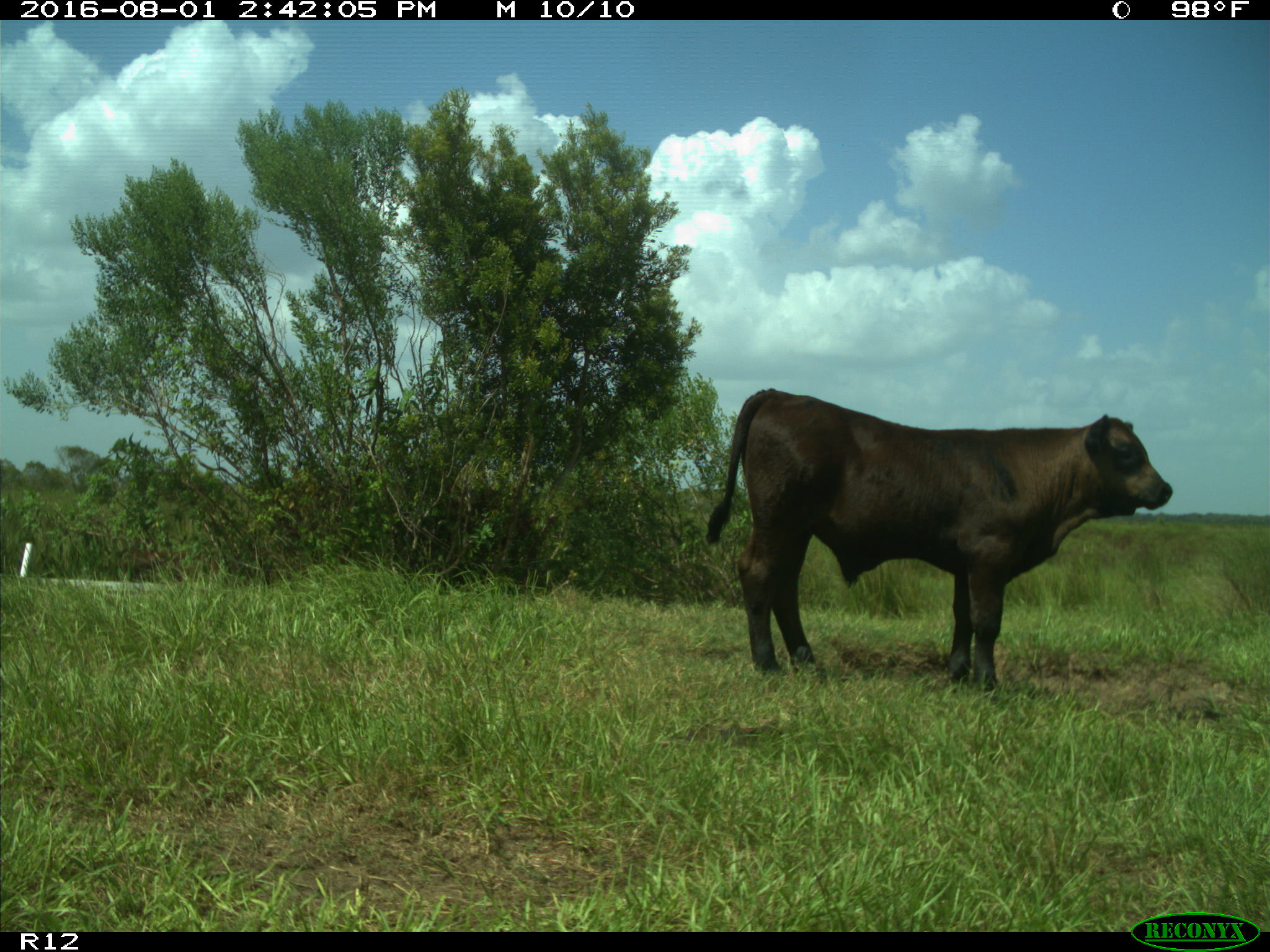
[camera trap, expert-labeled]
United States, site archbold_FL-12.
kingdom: Animalia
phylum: Chordata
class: Mammalia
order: Artiodactyla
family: Bovidae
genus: Bos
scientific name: Bos taurus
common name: domestic cow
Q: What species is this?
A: Bos taurus (domestic cow).